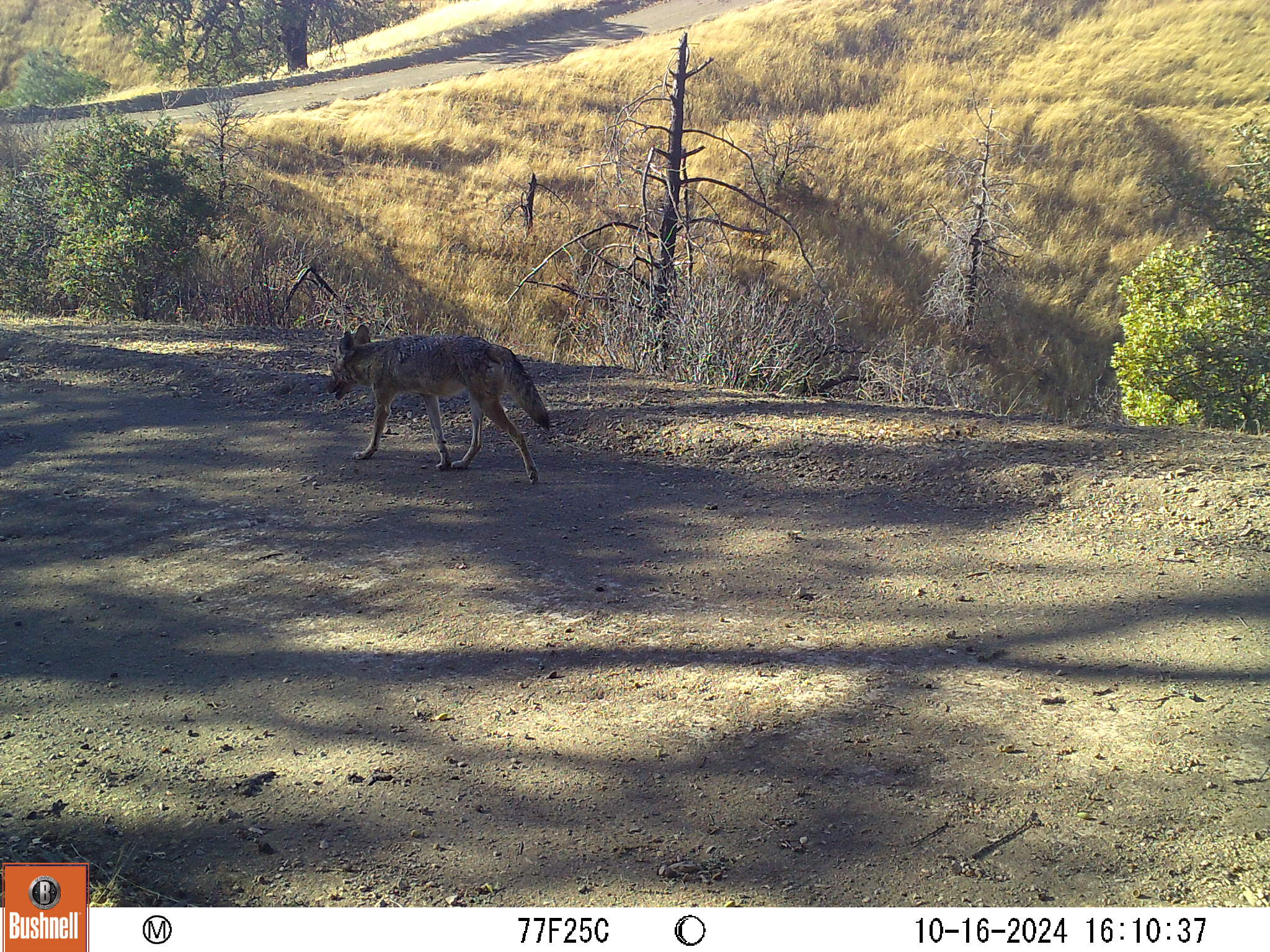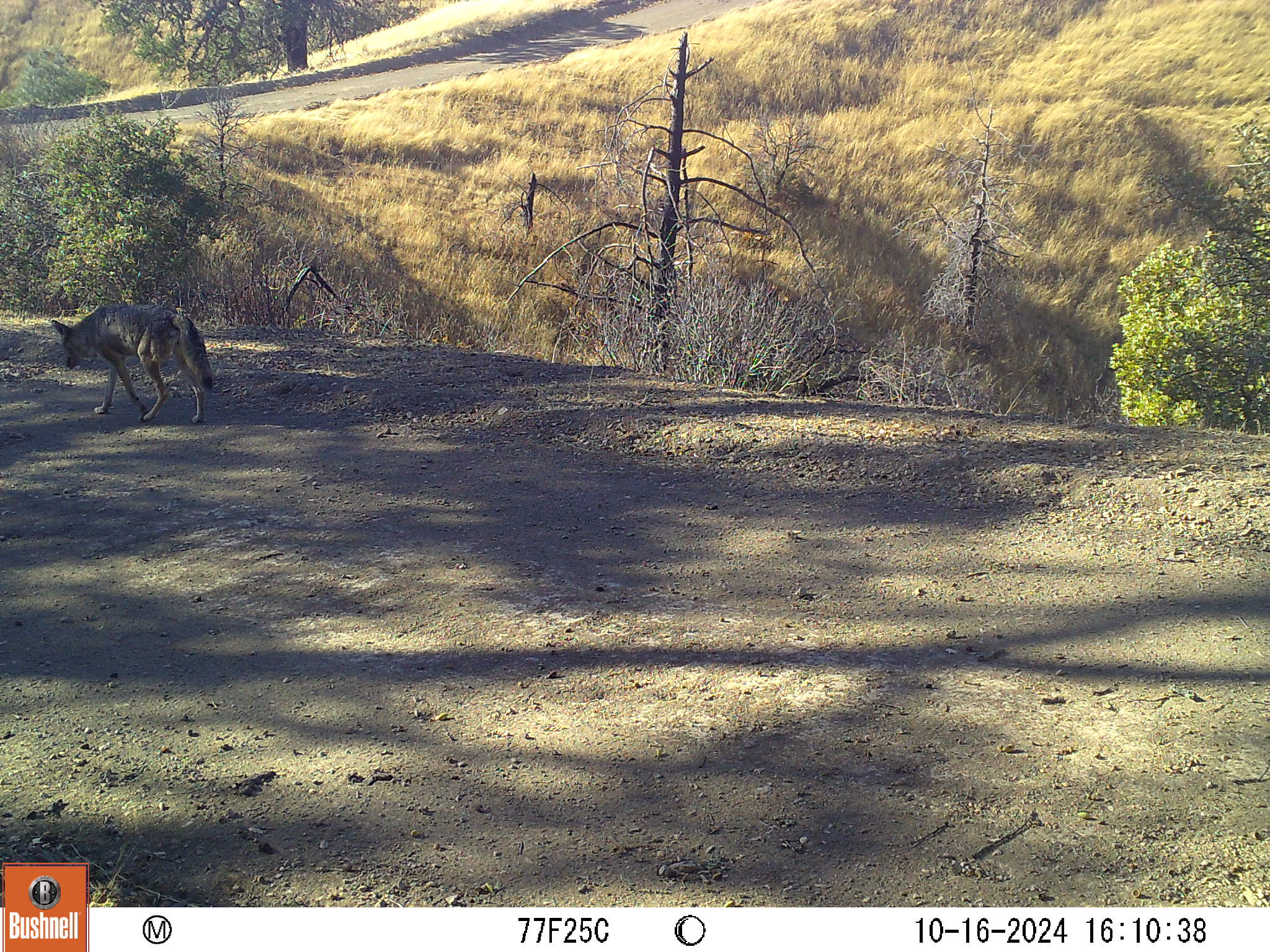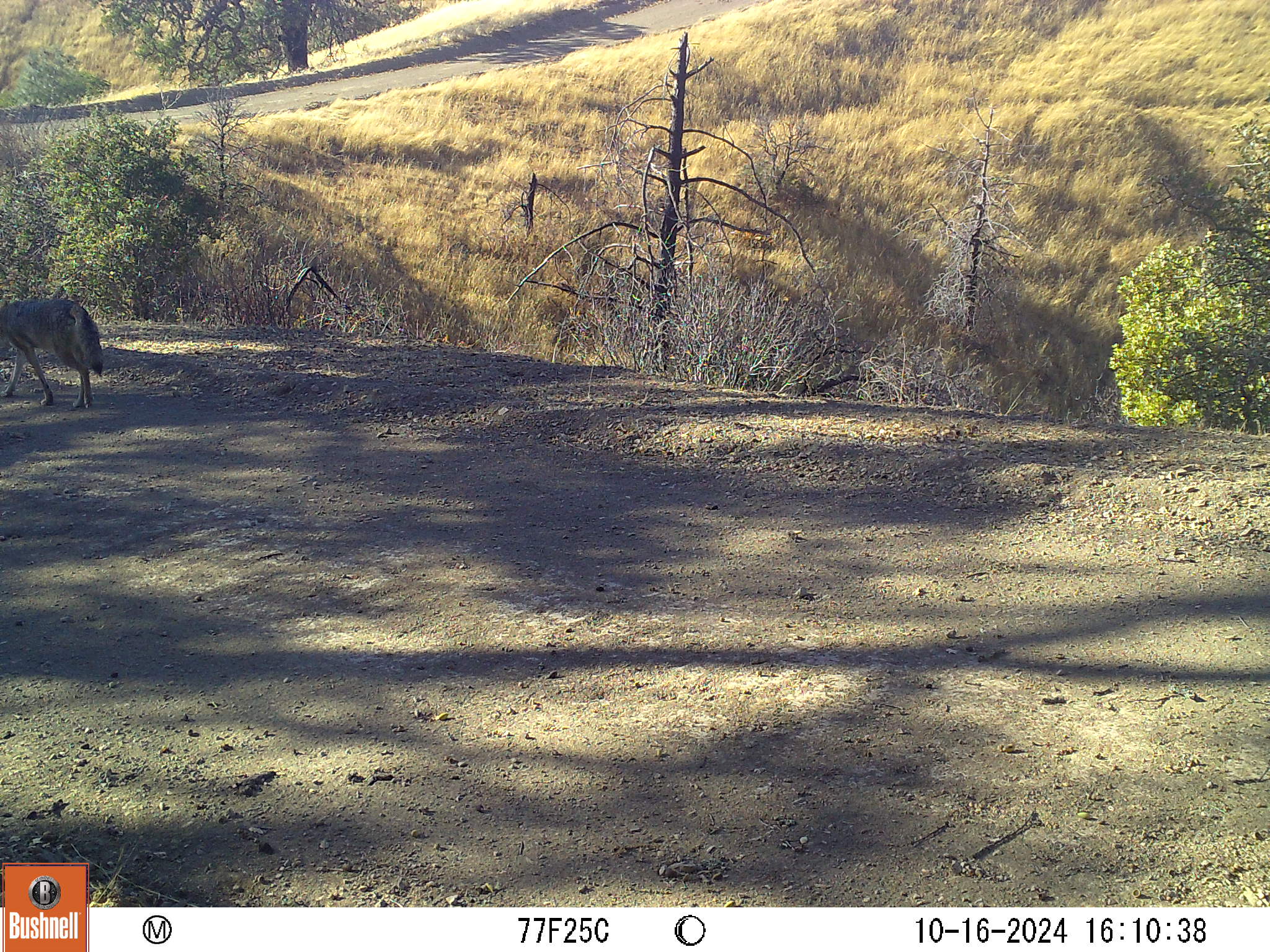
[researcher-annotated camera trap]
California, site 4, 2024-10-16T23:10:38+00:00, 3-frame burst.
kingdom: Animalia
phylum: Chordata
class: Mammalia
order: Carnivora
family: Canidae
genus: Canis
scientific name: Canis latrans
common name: coyote